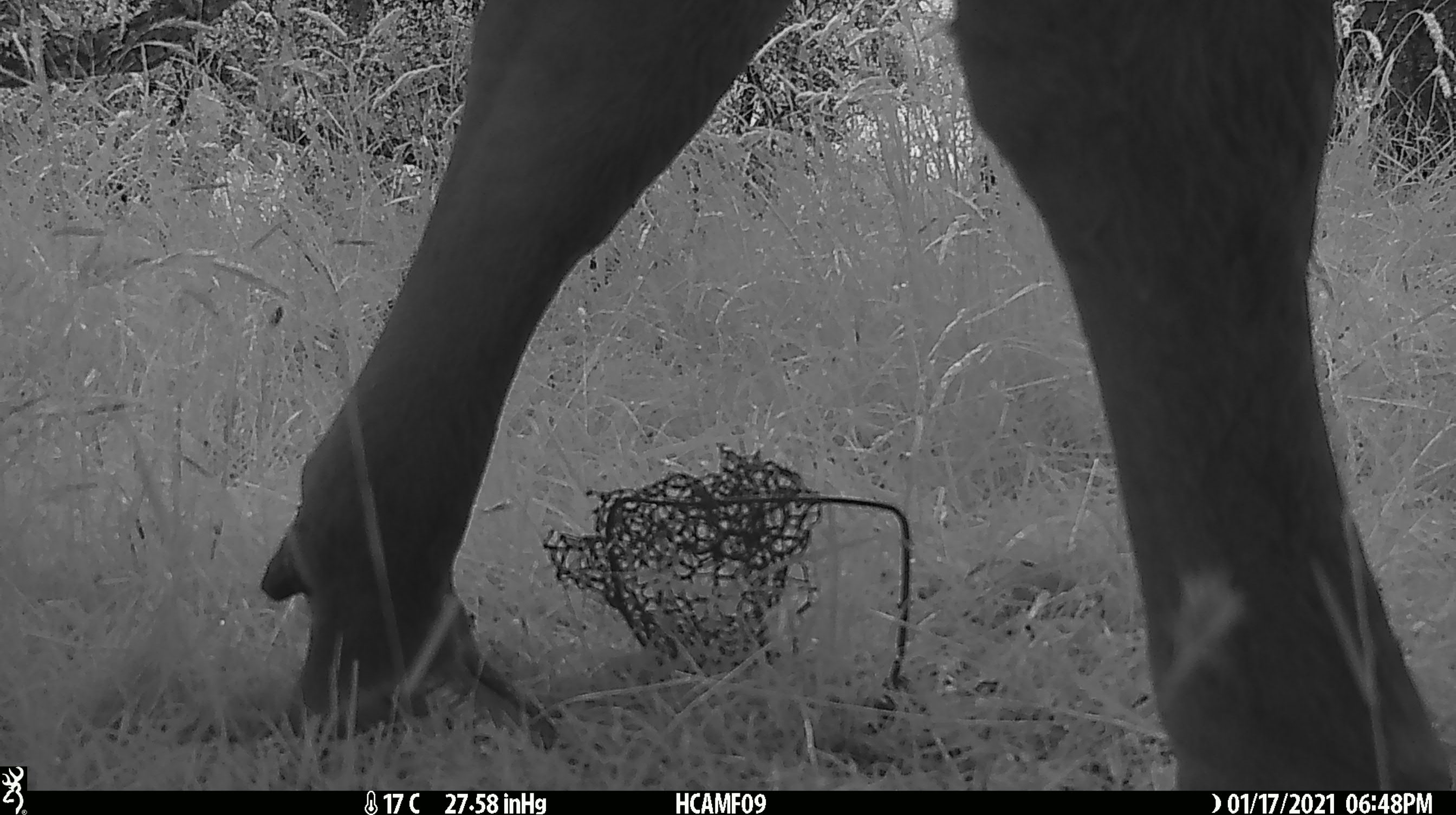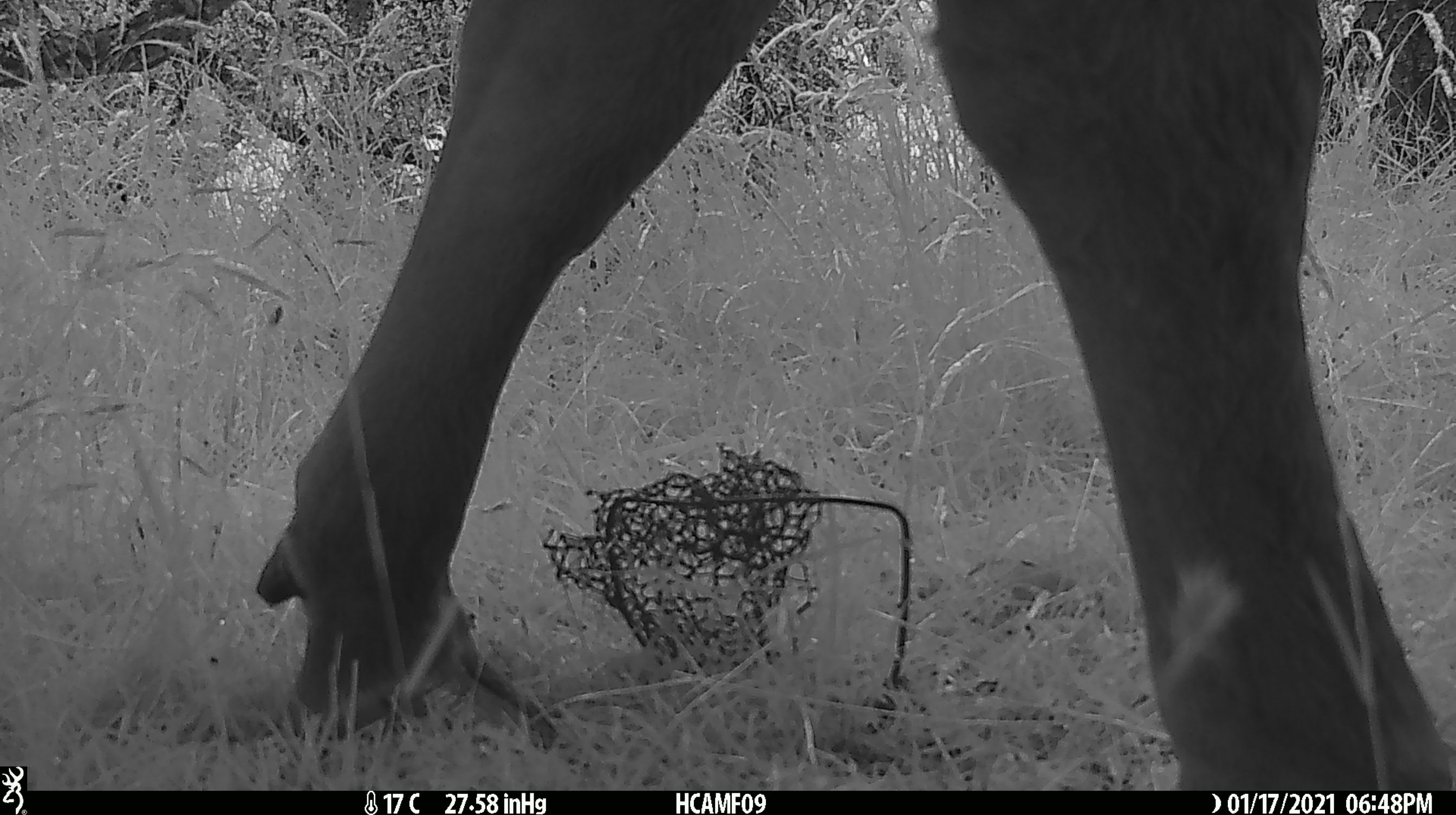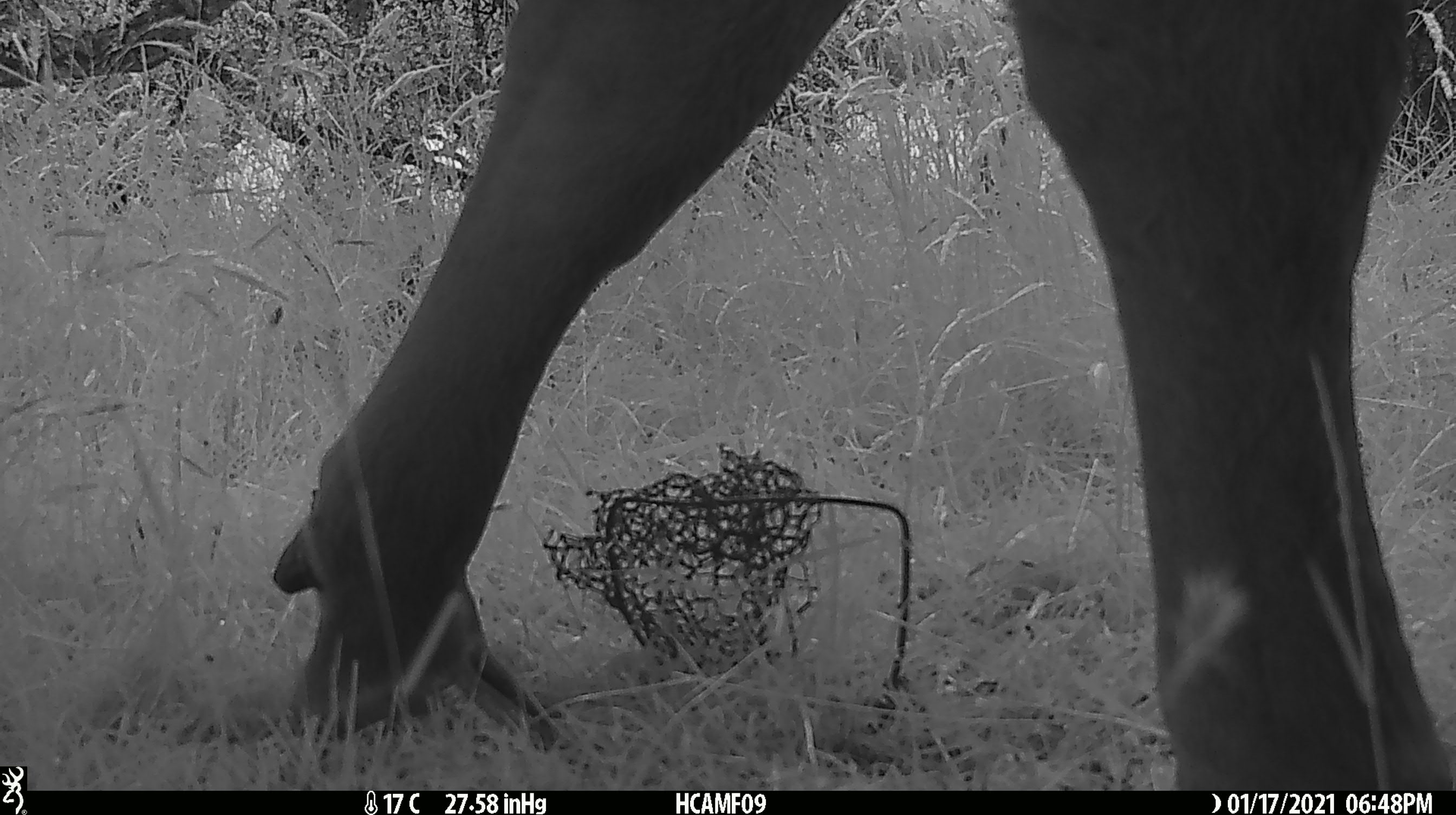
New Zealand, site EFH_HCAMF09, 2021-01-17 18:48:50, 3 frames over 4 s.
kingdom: Animalia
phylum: Chordata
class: Mammalia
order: Artiodactyla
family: Bovidae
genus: Bos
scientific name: Bos taurus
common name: domestic cow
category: cow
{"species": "cow (domestic cow) (Bos taurus)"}